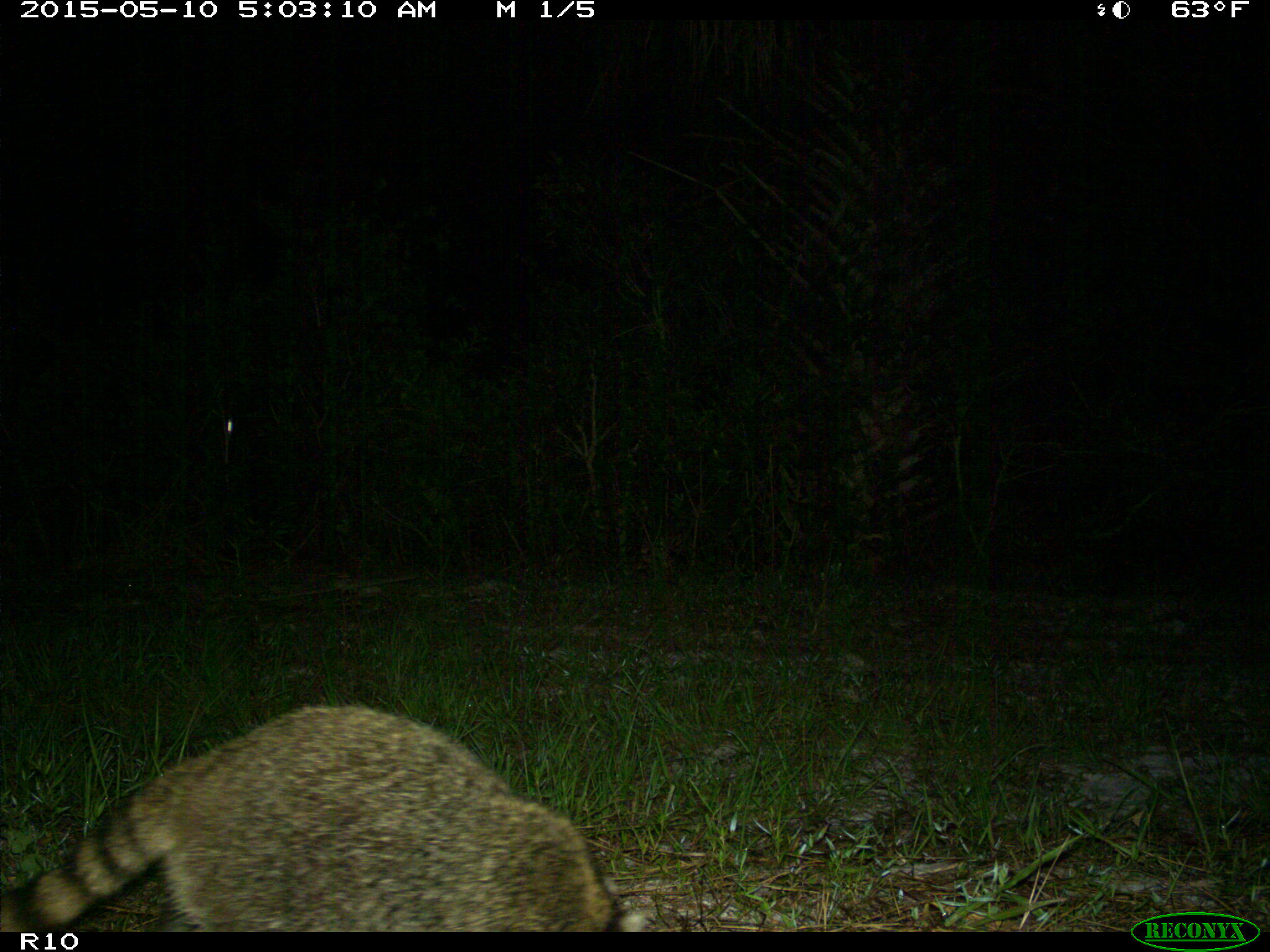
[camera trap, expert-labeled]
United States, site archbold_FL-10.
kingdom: Animalia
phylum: Chordata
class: Mammalia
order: Carnivora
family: Procyonidae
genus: Procyon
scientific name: Procyon lotor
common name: common raccoon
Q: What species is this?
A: Procyon lotor (common raccoon).